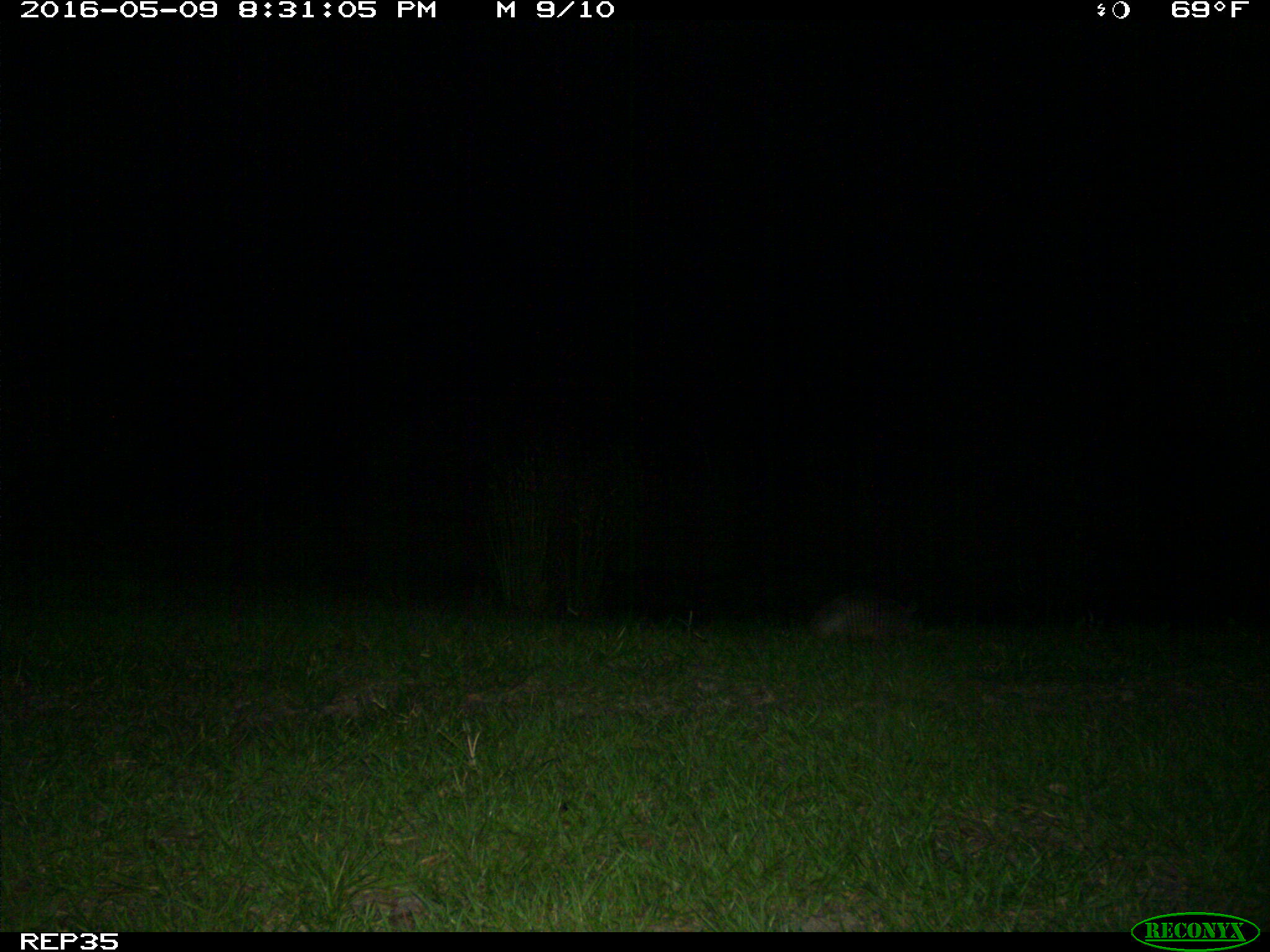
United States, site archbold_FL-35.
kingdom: Animalia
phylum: Chordata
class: Mammalia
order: Cingulata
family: Dasypodidae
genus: Dasypus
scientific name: Dasypus novemcinctus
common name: nine-banded armadillo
Dasypus novemcinctus (nine-banded armadillo).